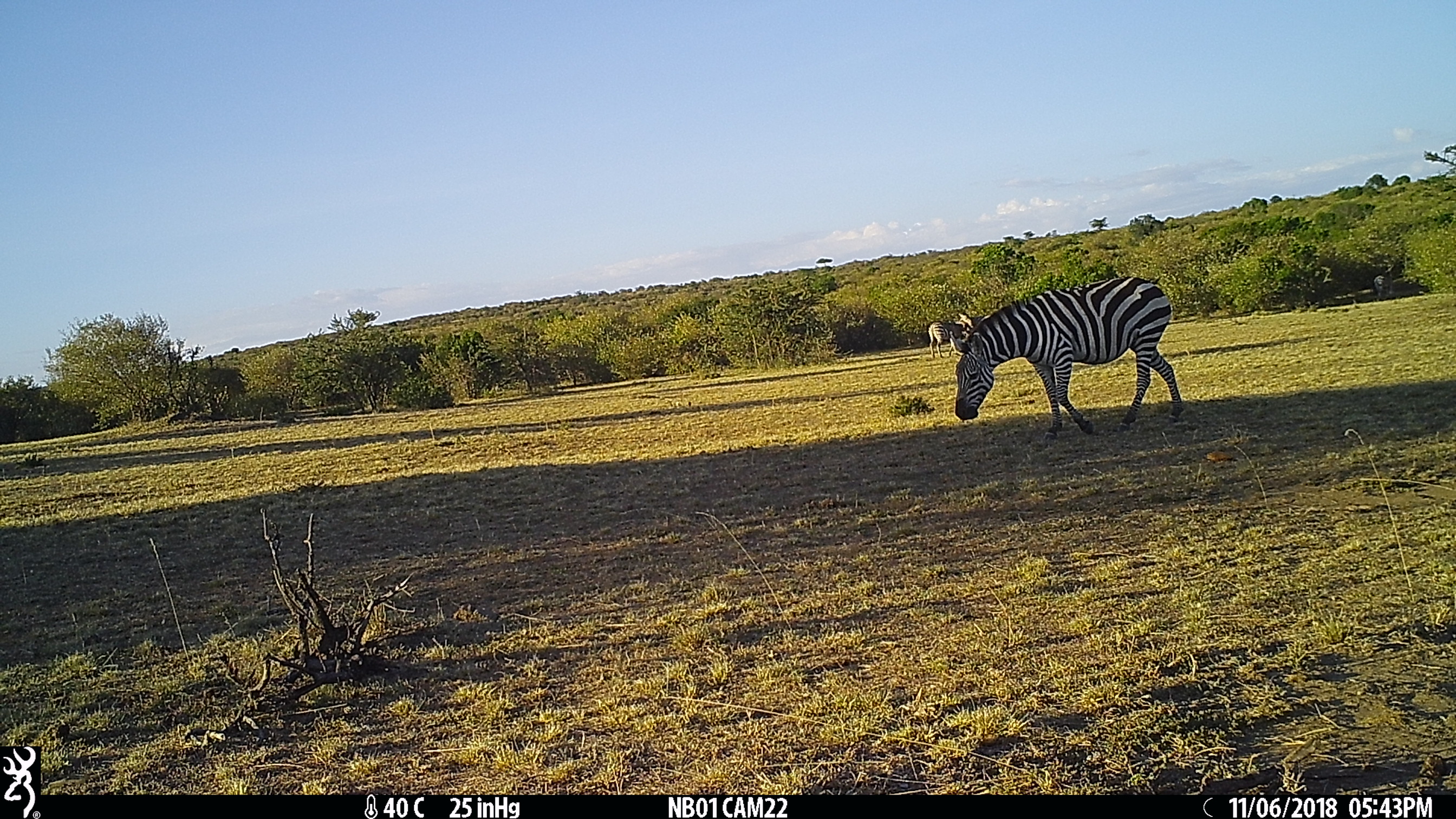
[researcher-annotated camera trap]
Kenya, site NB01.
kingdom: Animalia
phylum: Chordata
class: Mammalia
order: Perissodactyla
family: Equidae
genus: Equus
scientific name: Equus quagga burchellii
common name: burchell's zebra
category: zebra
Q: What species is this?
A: Zebra (burchell's zebra) (Equus quagga burchellii).